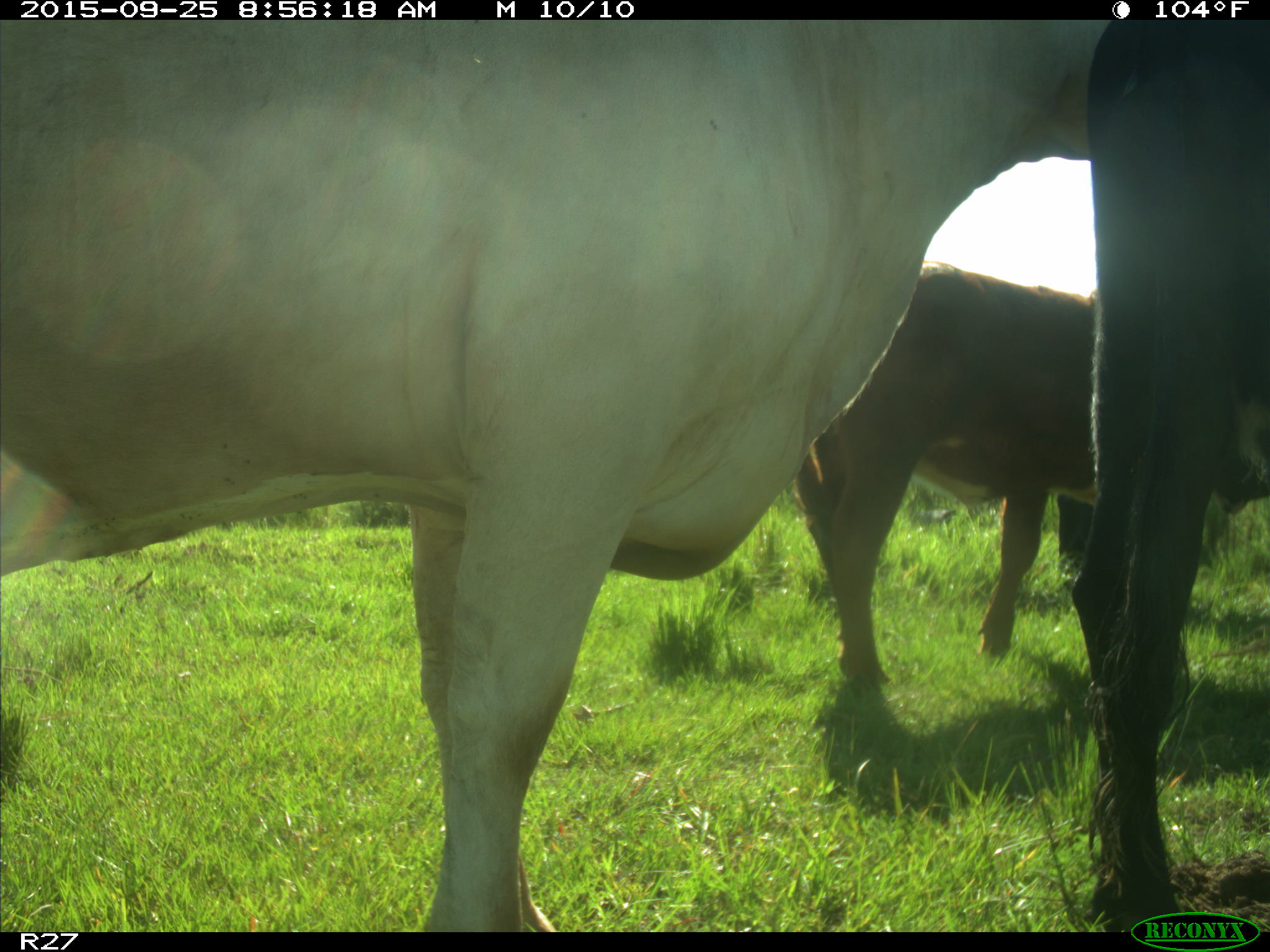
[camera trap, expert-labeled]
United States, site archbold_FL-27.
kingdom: Animalia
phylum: Chordata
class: Mammalia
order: Artiodactyla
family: Bovidae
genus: Bos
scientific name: Bos taurus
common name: domestic cow